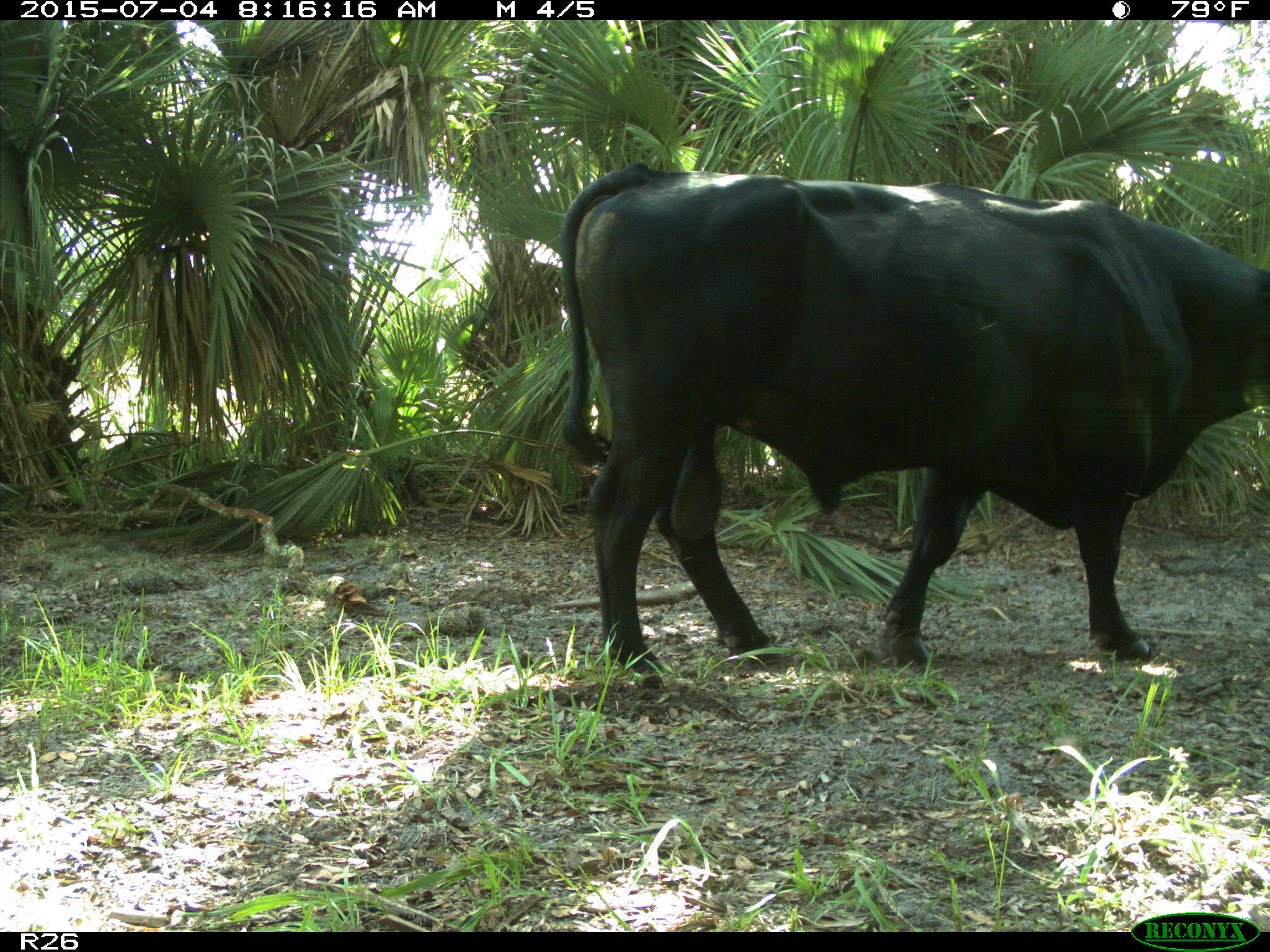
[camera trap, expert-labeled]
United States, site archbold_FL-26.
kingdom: Animalia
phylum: Chordata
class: Mammalia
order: Artiodactyla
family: Bovidae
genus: Bos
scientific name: Bos taurus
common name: domestic cow